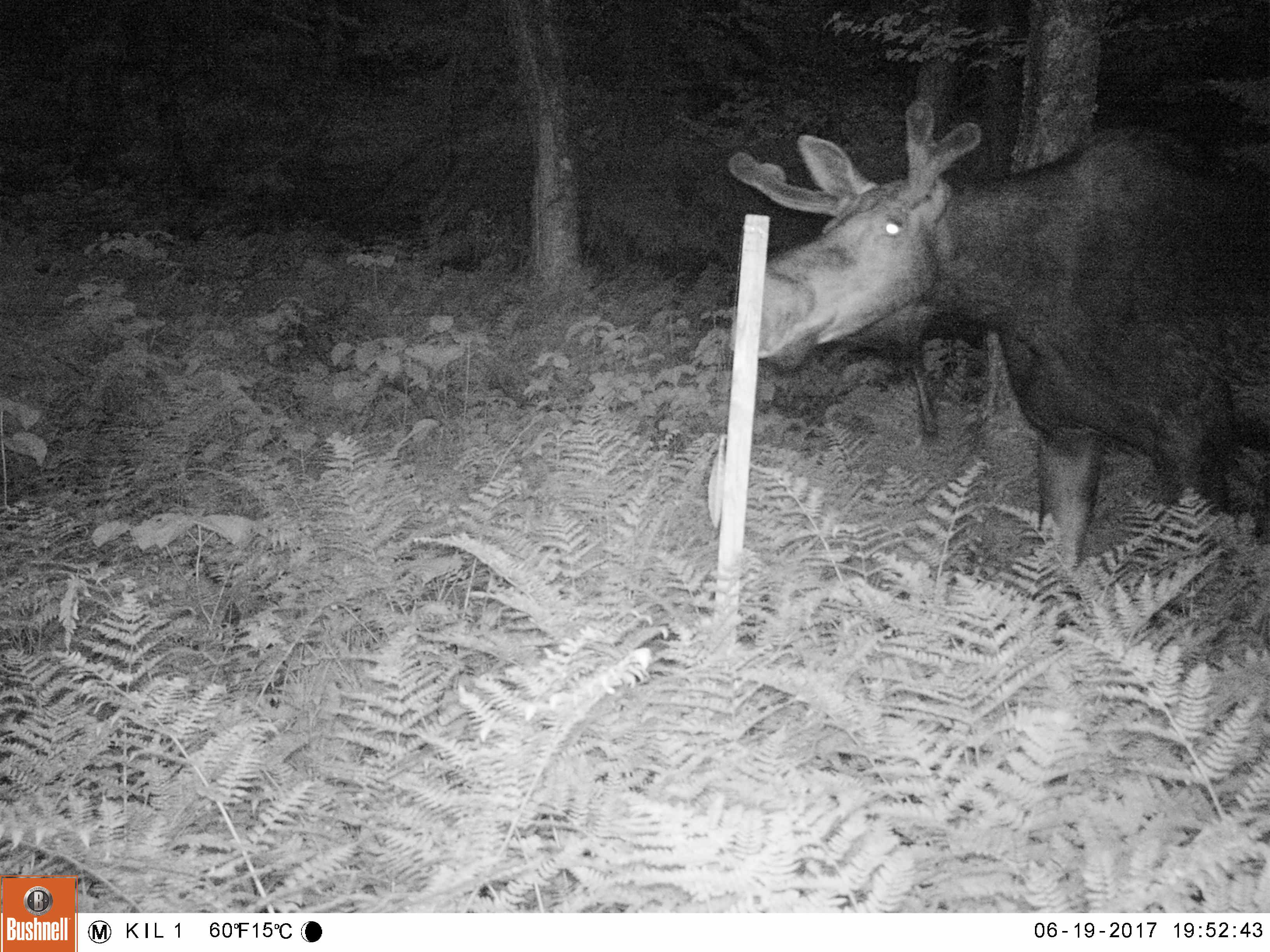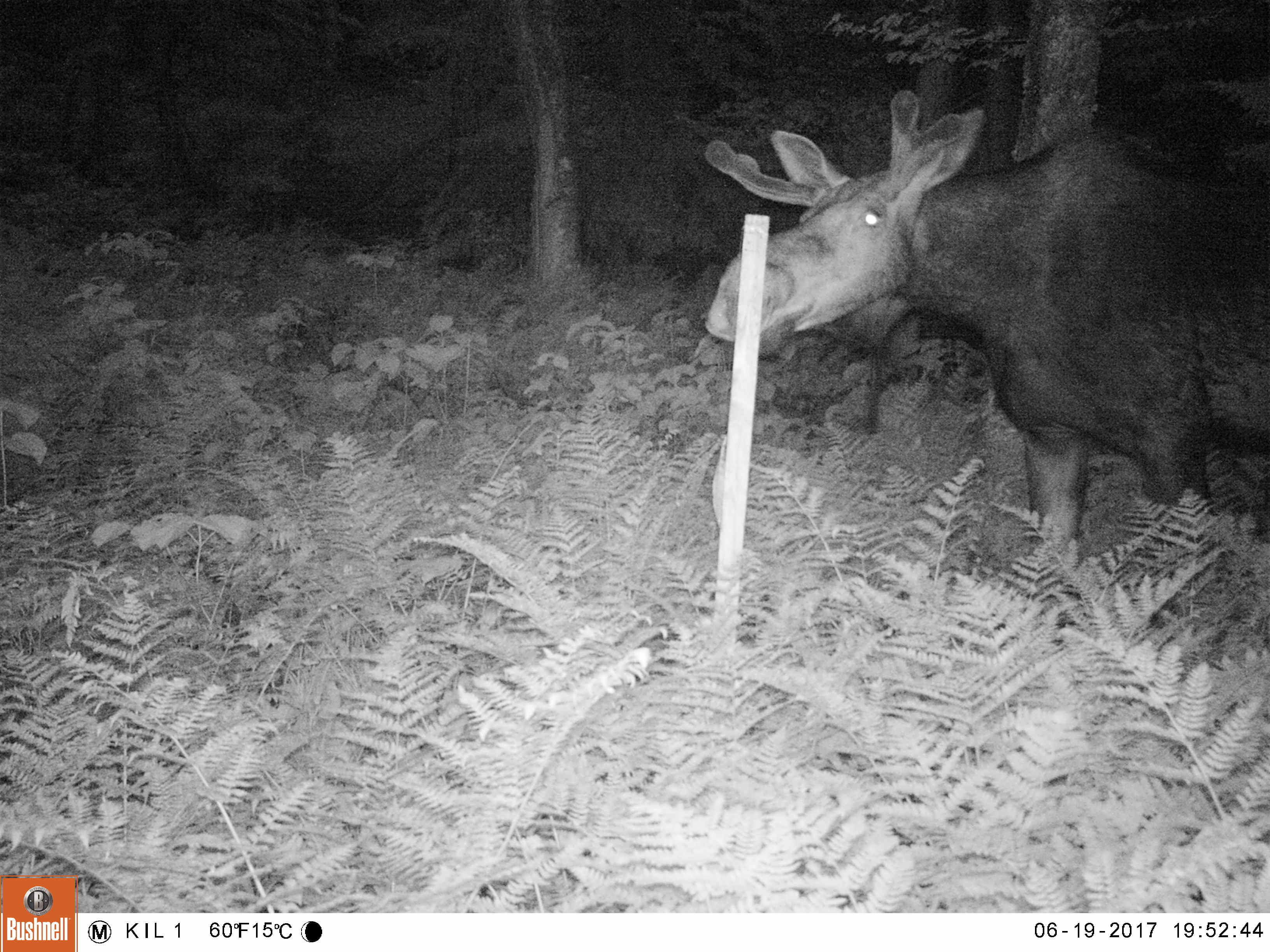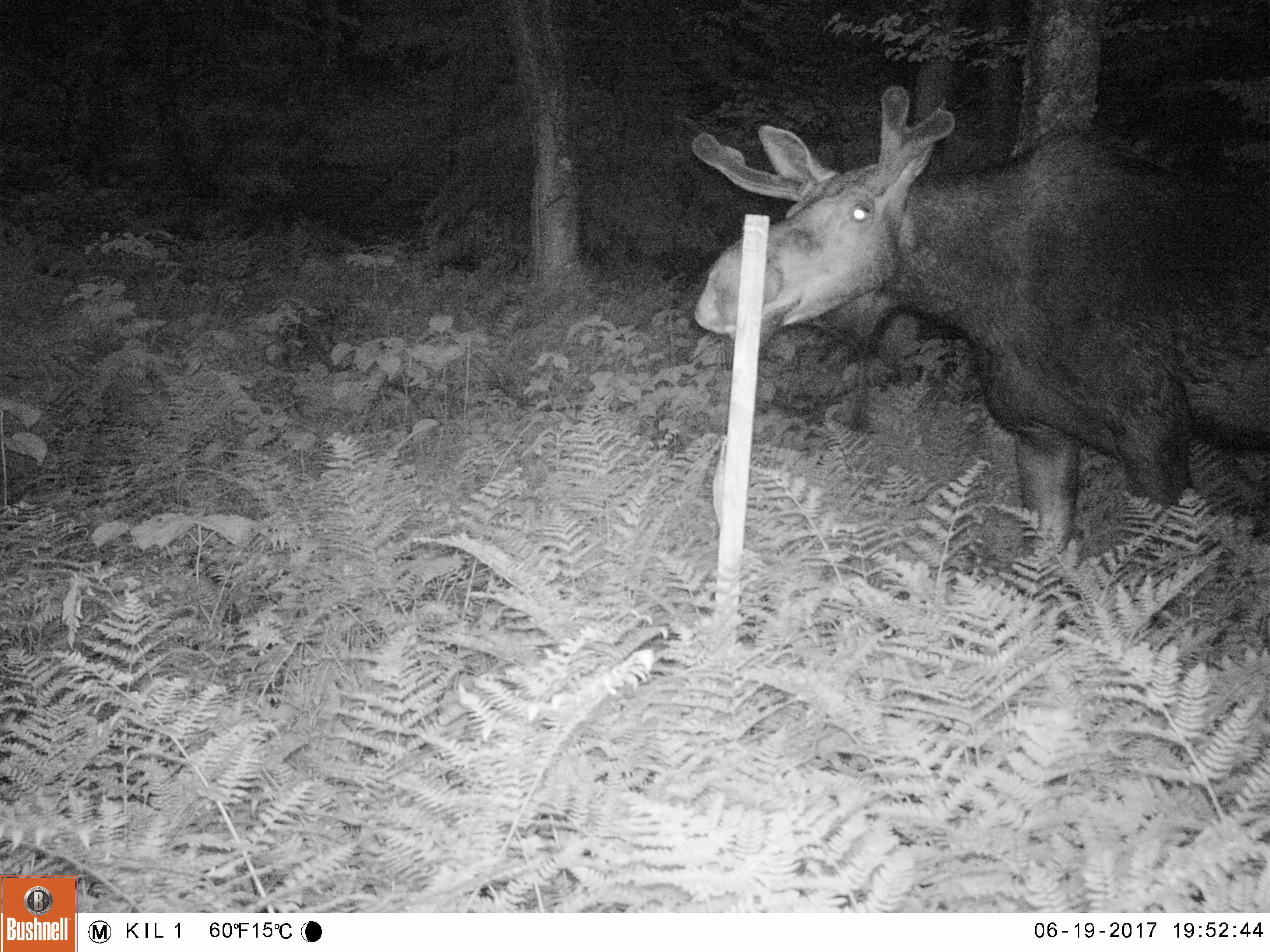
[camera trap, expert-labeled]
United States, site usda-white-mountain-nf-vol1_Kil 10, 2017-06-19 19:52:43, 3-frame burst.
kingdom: Animalia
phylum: Chordata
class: Mammalia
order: Artiodactyla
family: Cervidae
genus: Alces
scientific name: Alces alces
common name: moose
Moose (Alces alces).